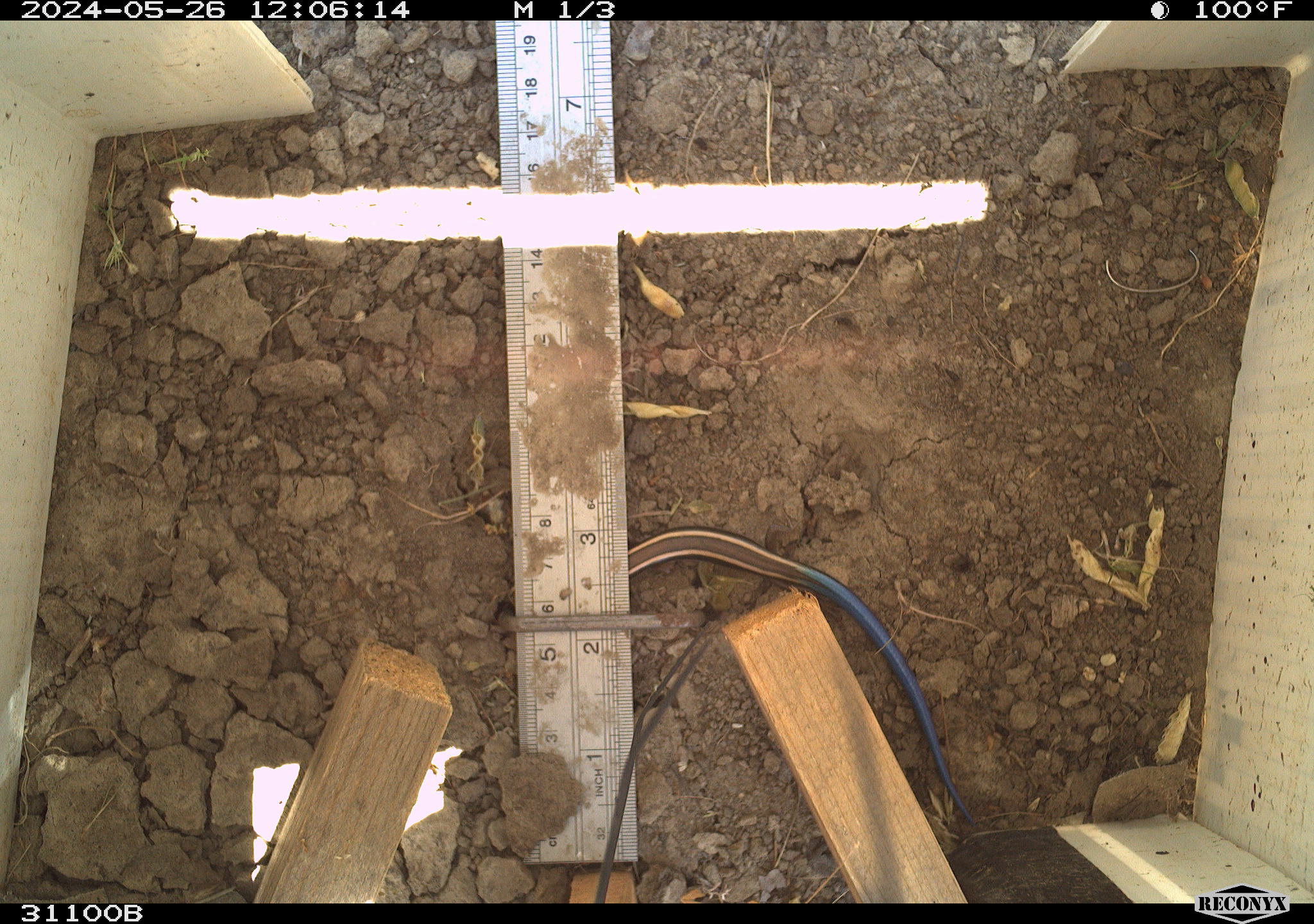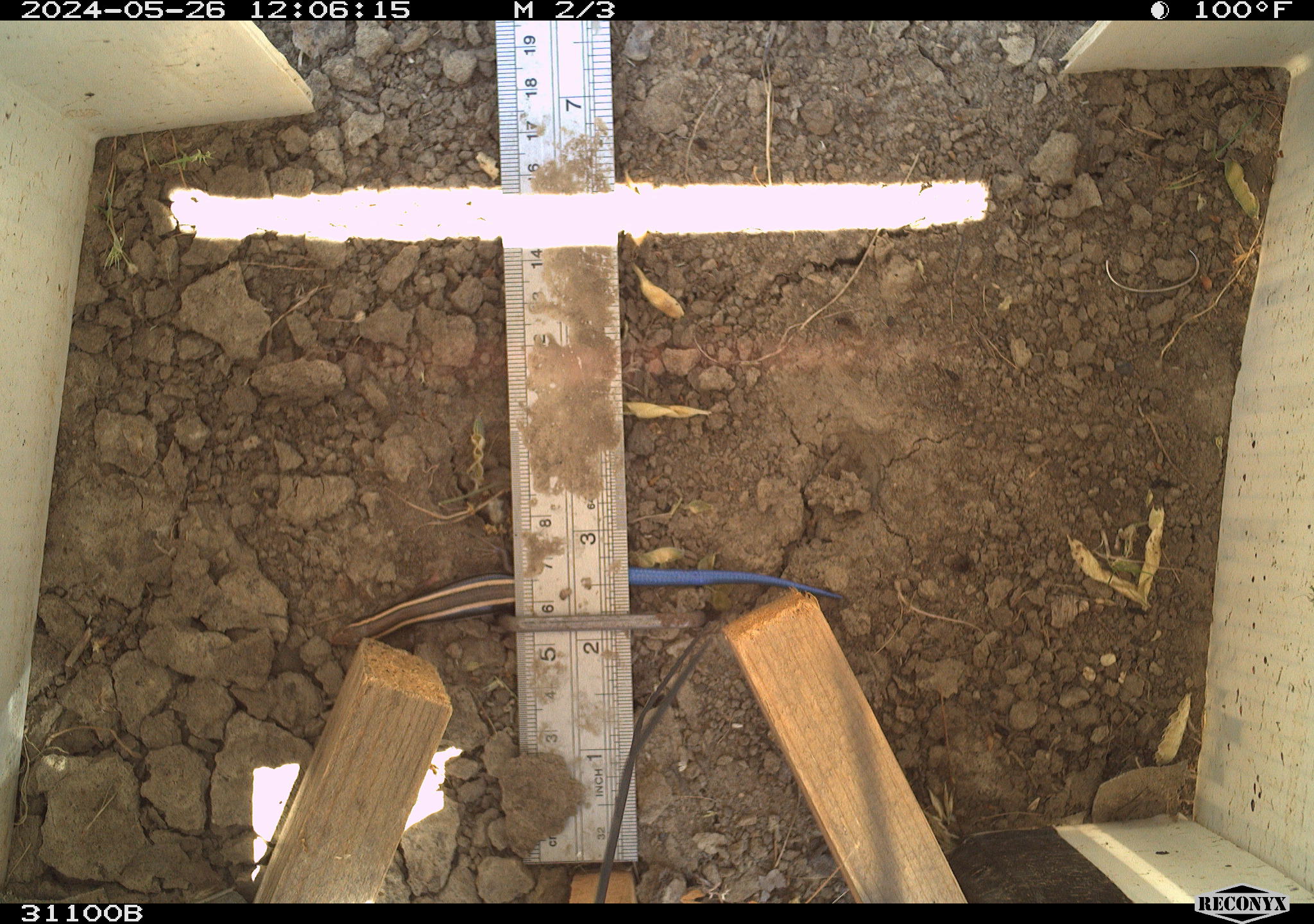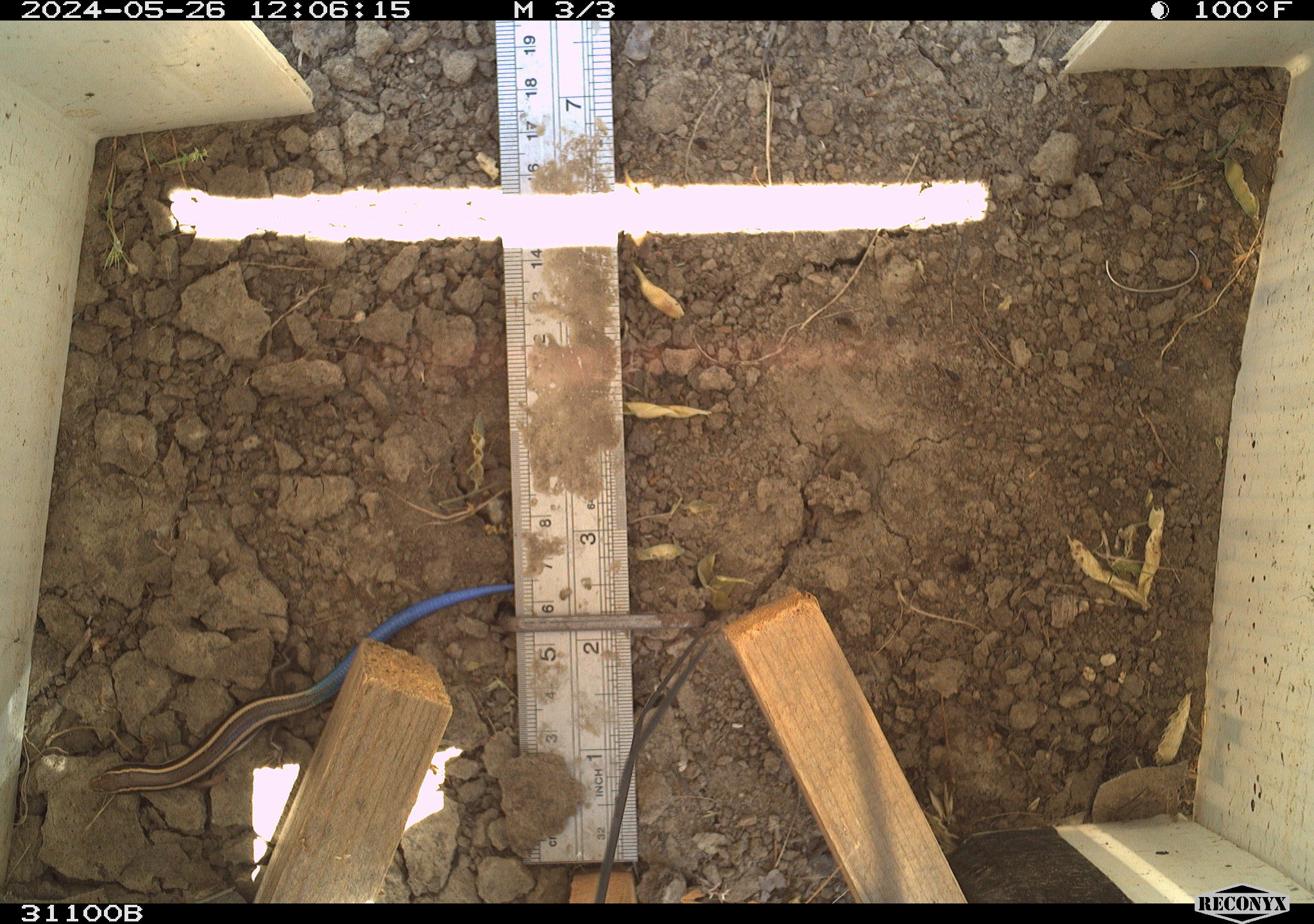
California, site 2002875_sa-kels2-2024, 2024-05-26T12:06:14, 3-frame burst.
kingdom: Animalia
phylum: Chordata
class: Reptilia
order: Squamata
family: Scincidae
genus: Plestiodon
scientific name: Plestiodon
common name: blue-tailed skinks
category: plestiodon species